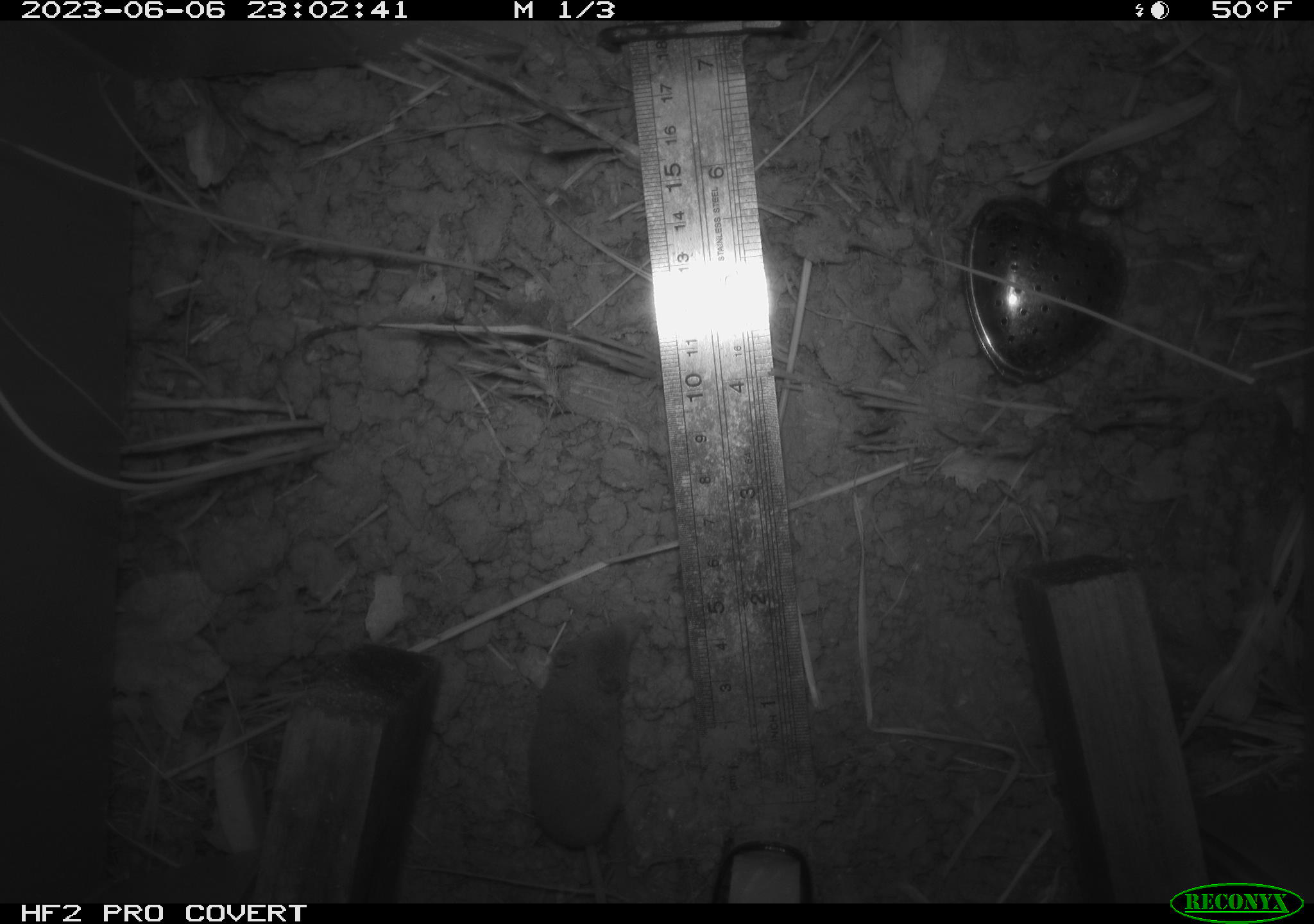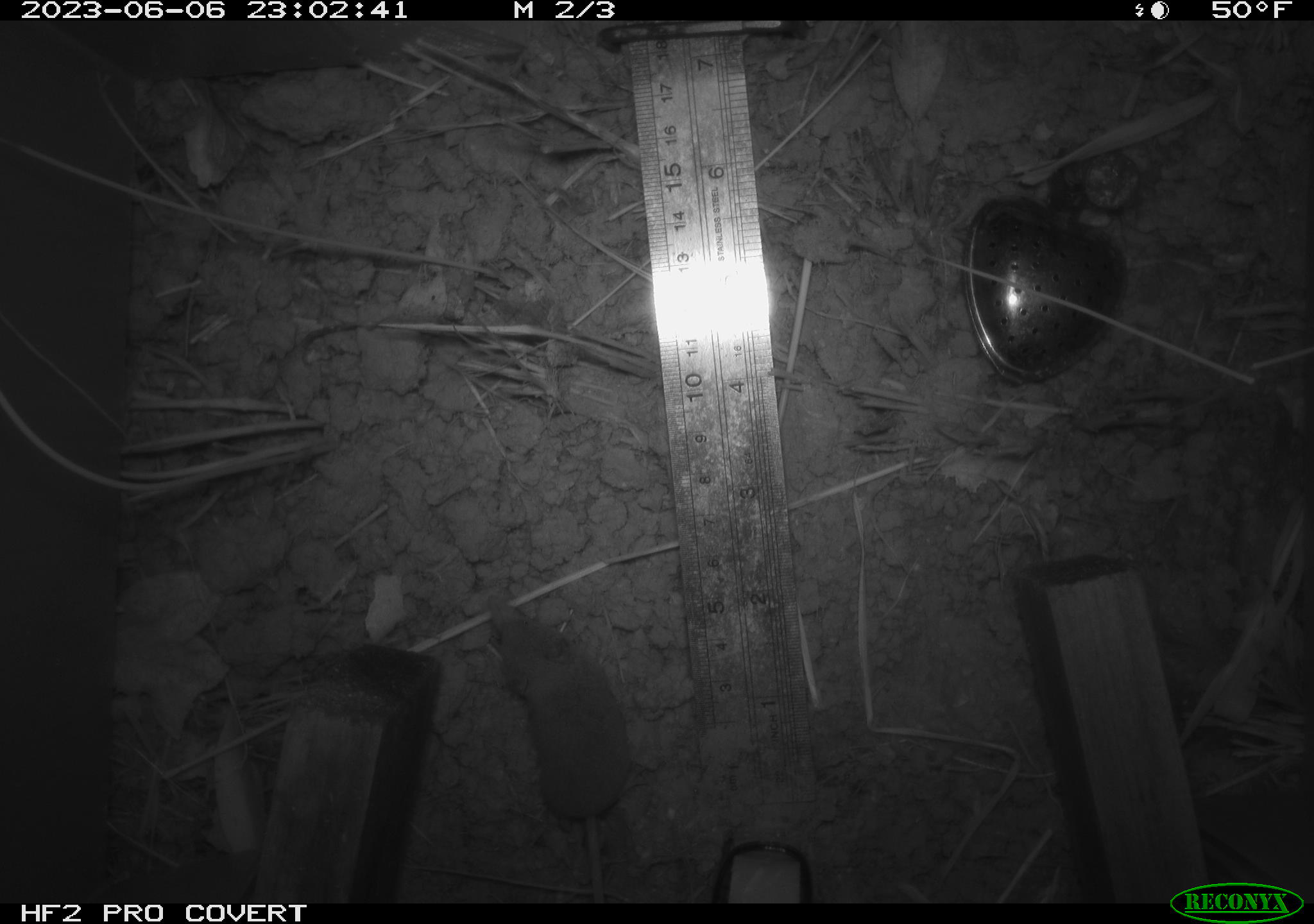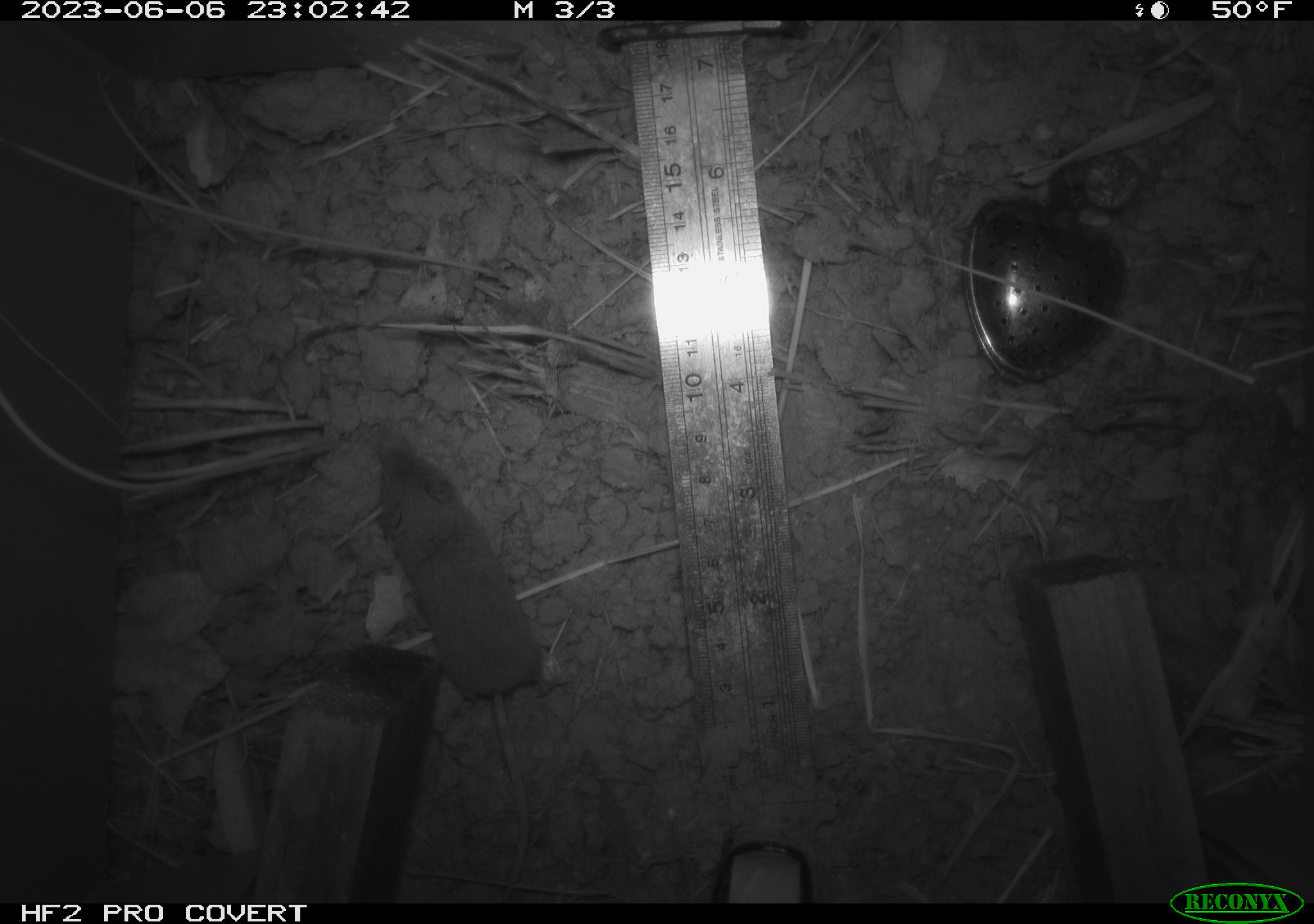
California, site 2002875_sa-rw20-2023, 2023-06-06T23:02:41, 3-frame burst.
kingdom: Animalia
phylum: Chordata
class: Mammalia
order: Eulipotyphla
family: Soricidae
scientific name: Soricidae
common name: shrews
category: soricidae family